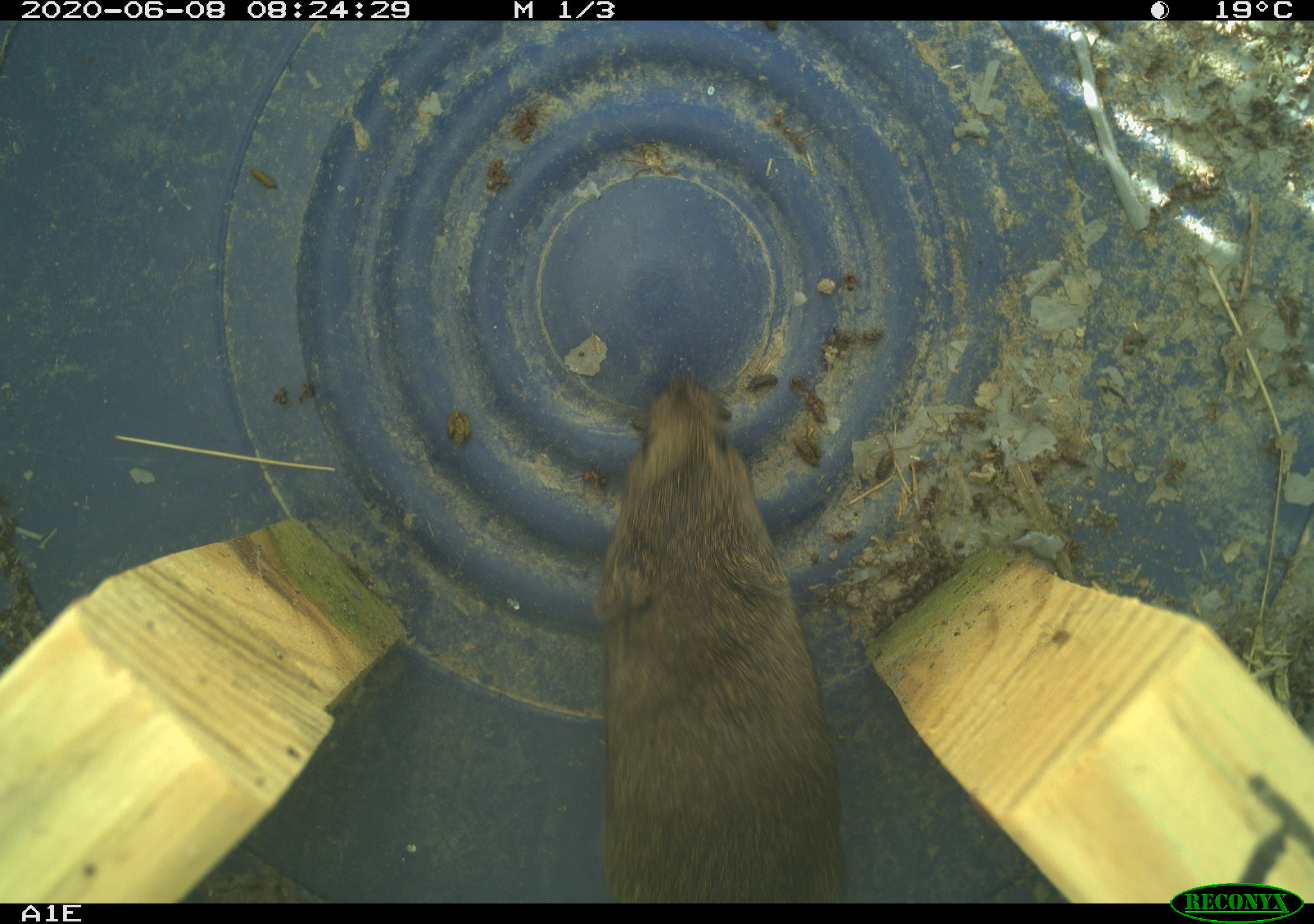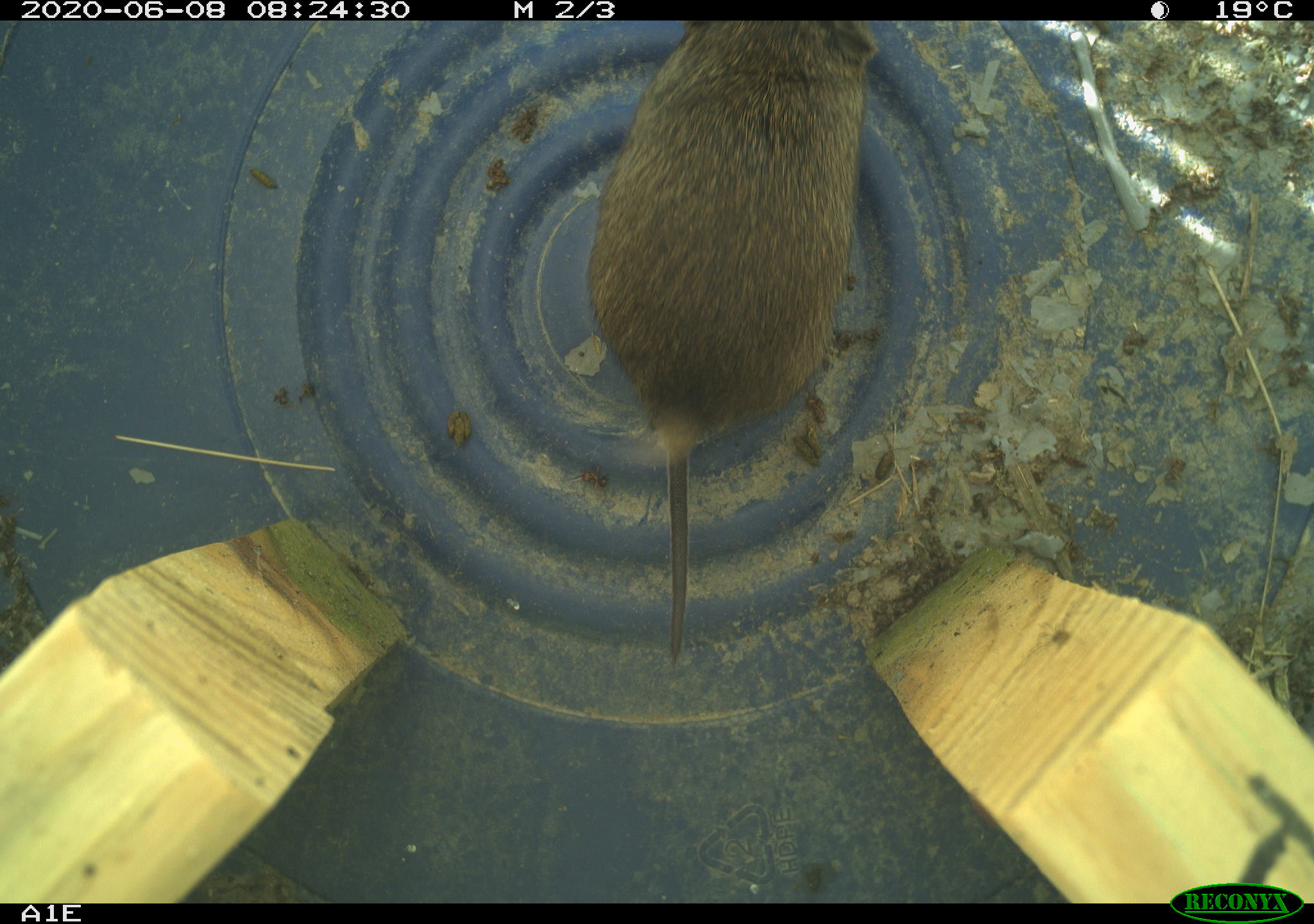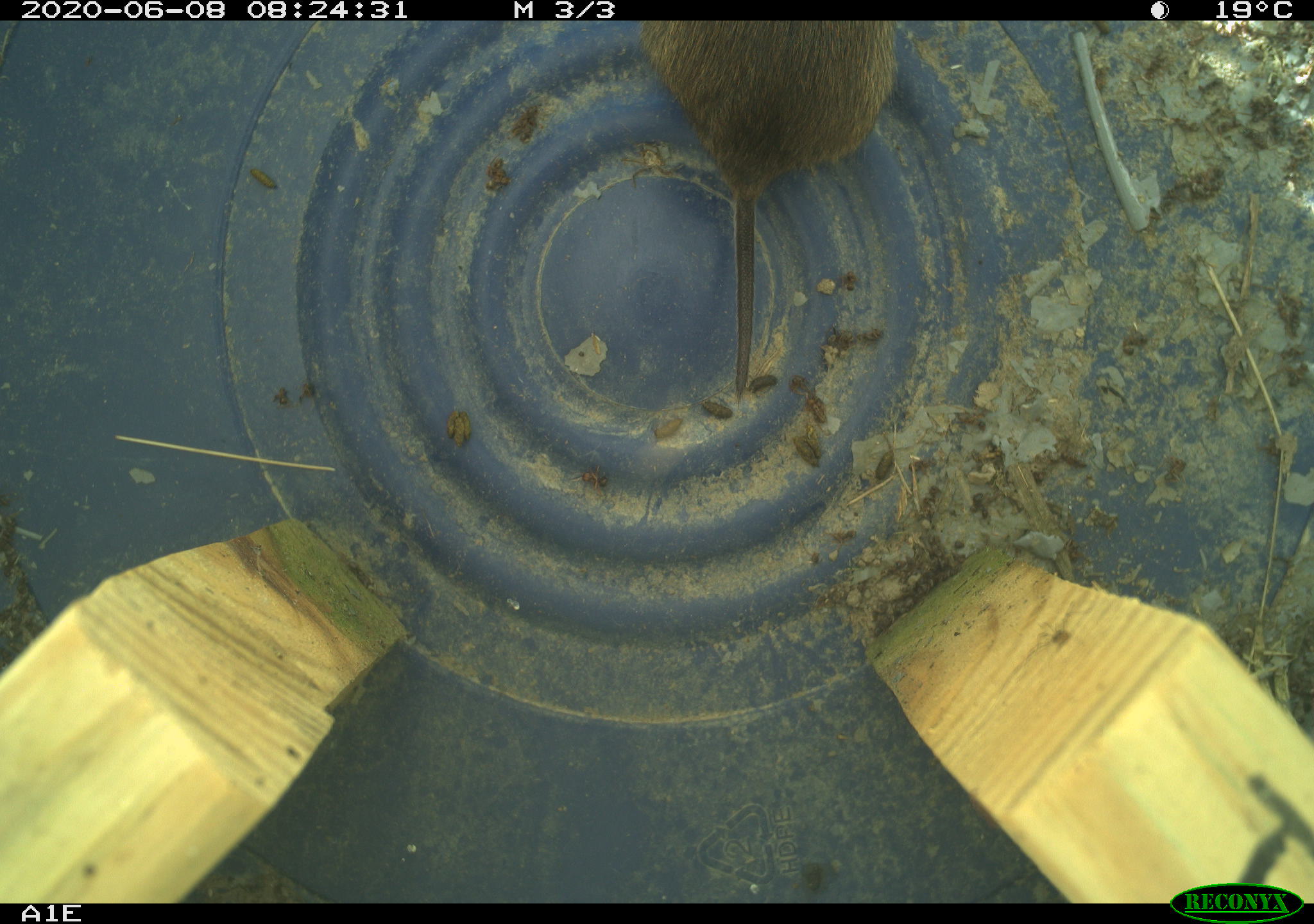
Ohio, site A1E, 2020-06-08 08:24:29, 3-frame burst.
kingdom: Animalia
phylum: Chordata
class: Mammalia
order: Rodentia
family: Cricetidae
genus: Microtus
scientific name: Microtus pennsylvanicus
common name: meadow vole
Meadow vole (Microtus pennsylvanicus).